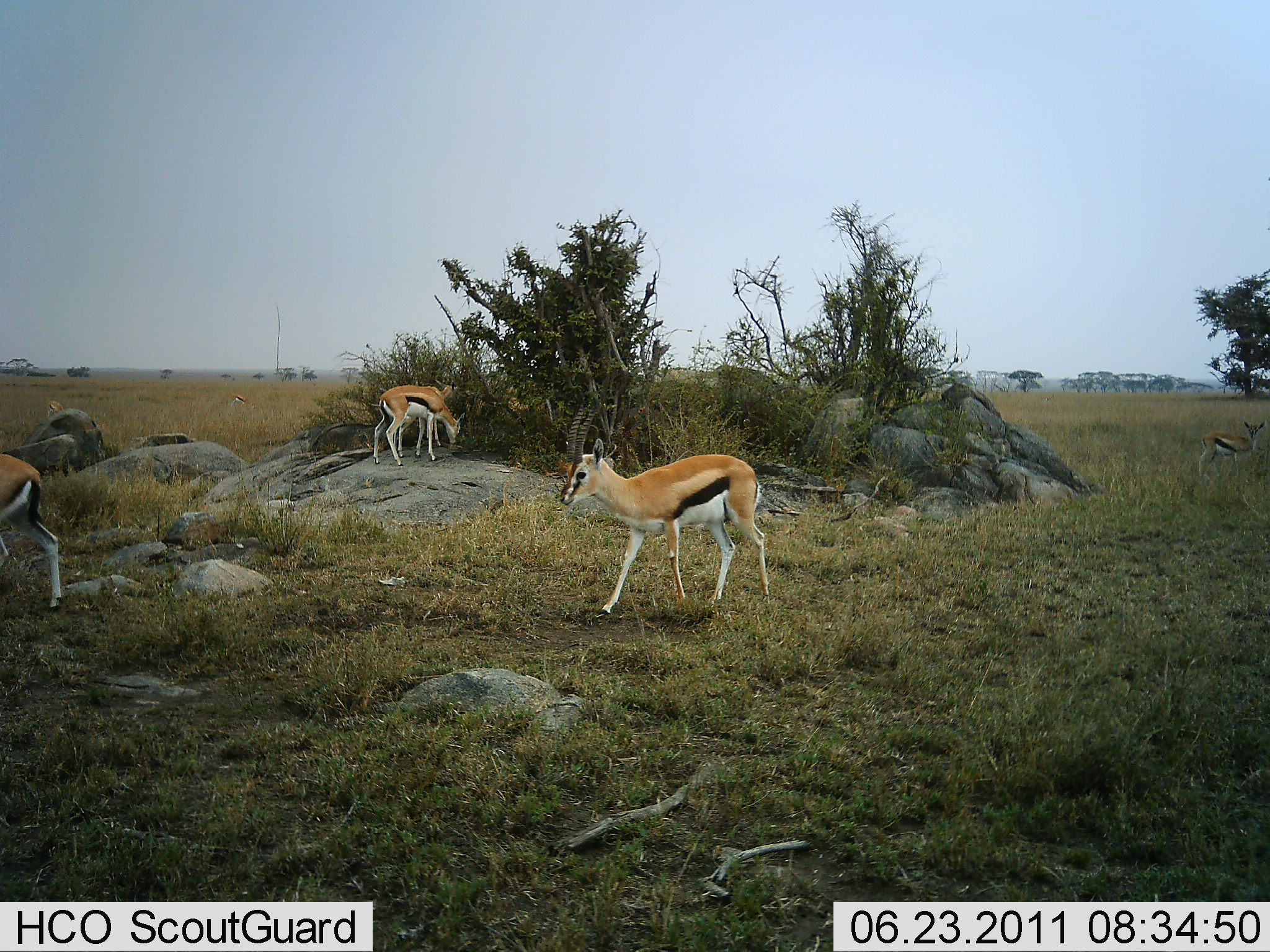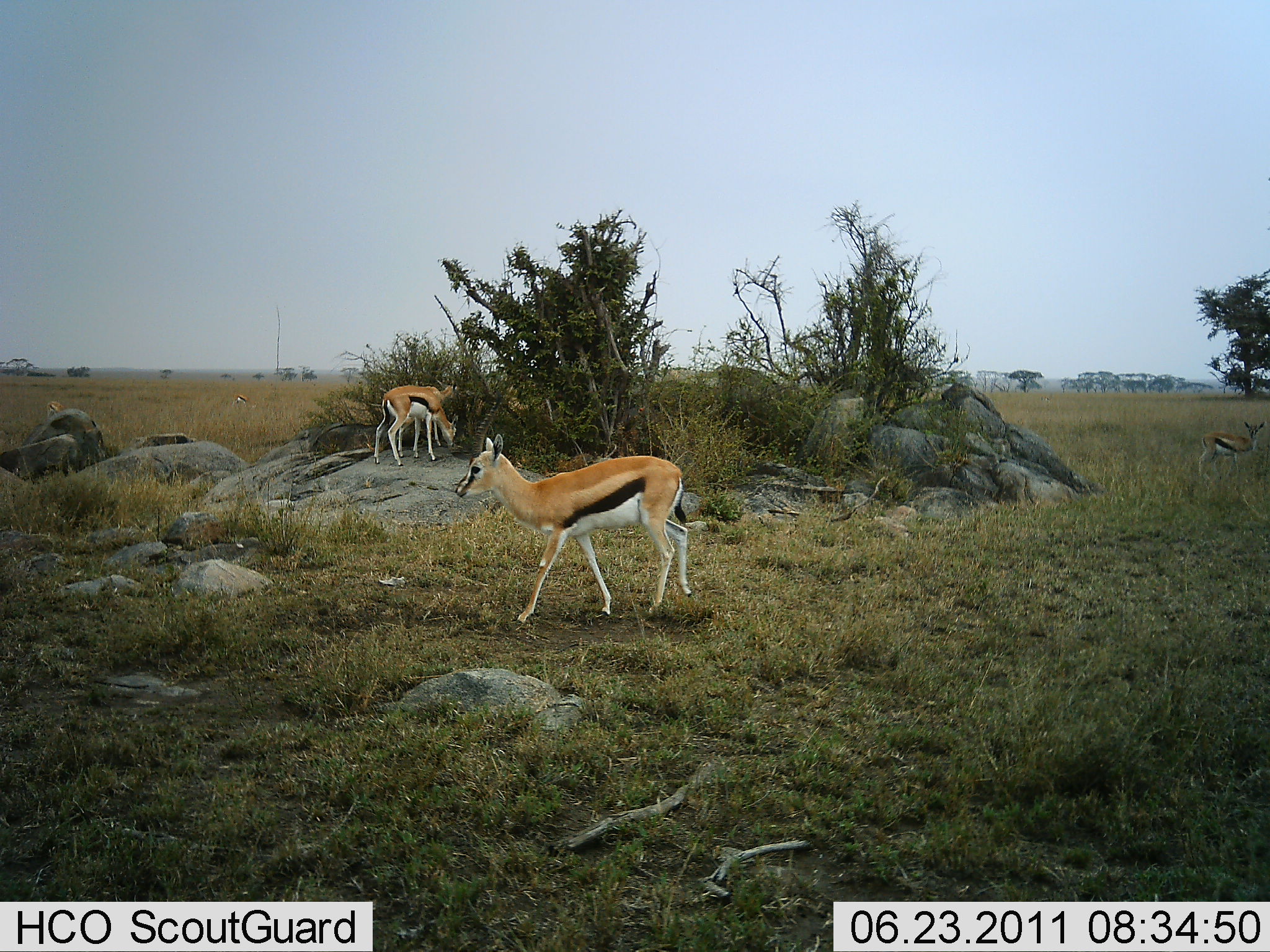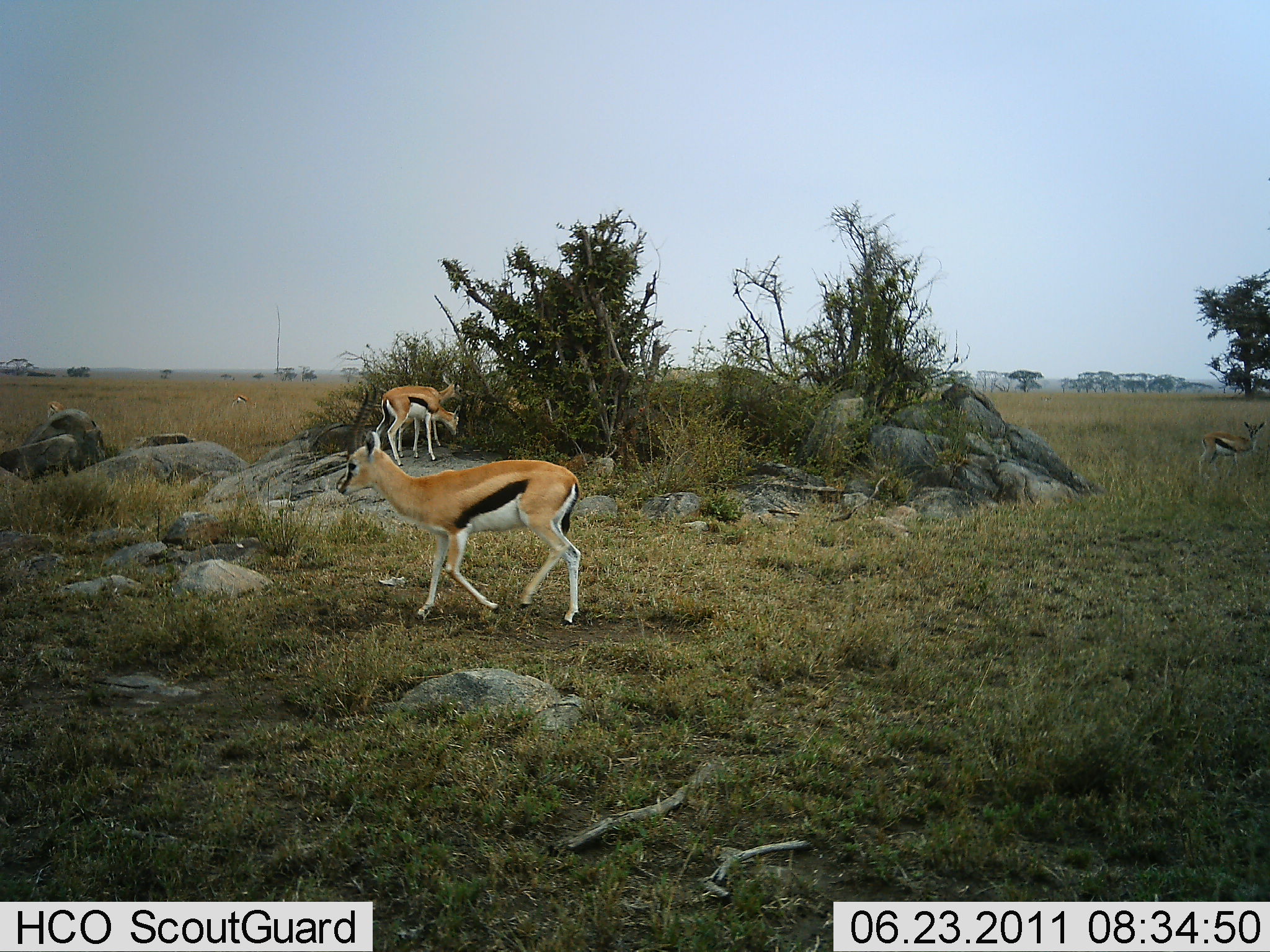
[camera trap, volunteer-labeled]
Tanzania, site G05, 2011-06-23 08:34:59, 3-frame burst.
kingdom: Animalia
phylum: Chordata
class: Mammalia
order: Artiodactyla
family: Bovidae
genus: Eudorcas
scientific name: Eudorcas thomsonii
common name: thomson's gazelle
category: gazellethomsons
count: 4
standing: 100%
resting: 0%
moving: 100%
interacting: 0%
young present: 9%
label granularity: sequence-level